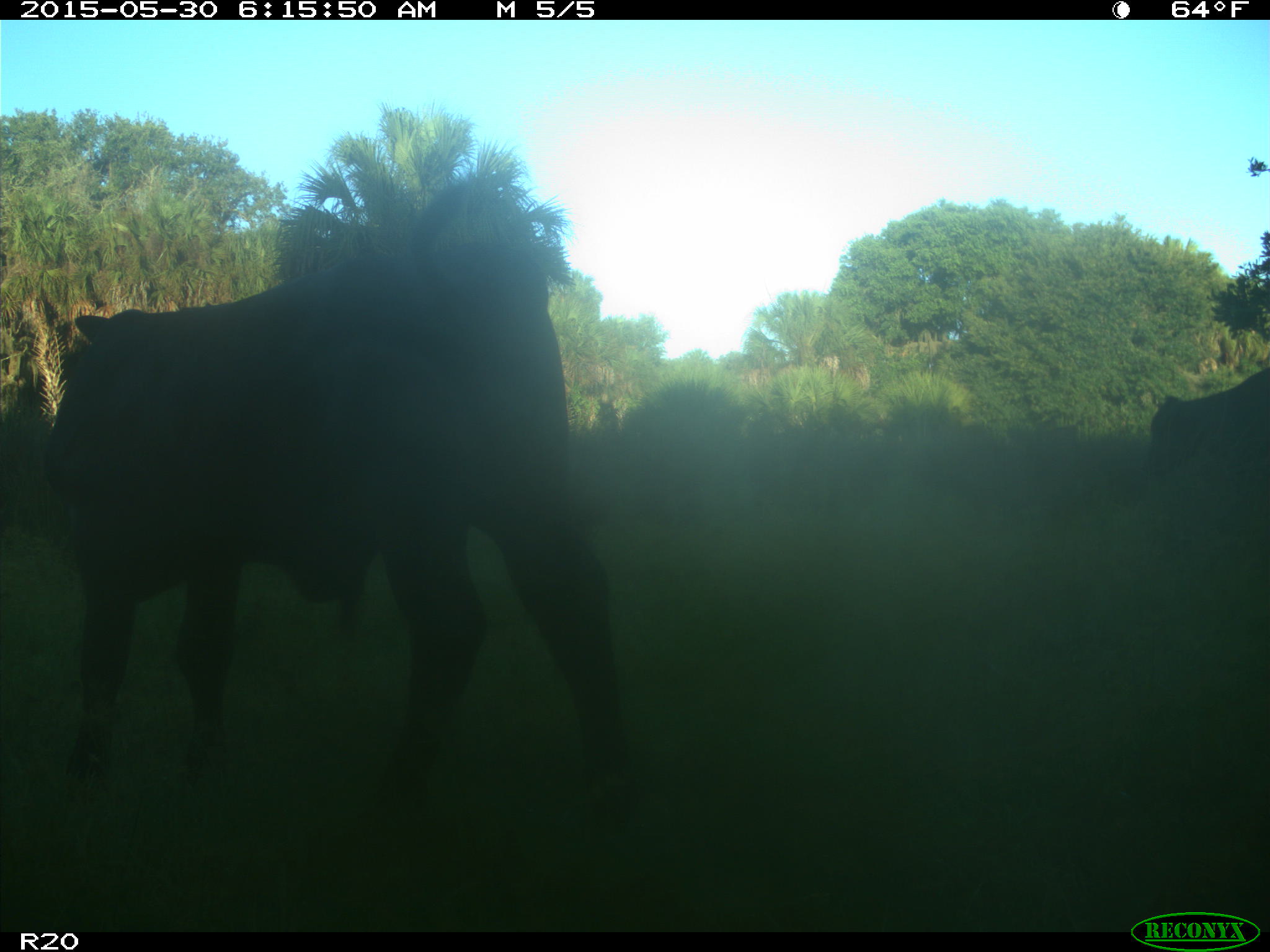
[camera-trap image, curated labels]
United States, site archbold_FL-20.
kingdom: Animalia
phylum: Chordata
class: Mammalia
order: Artiodactyla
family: Bovidae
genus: Bos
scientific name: Bos taurus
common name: domestic cow